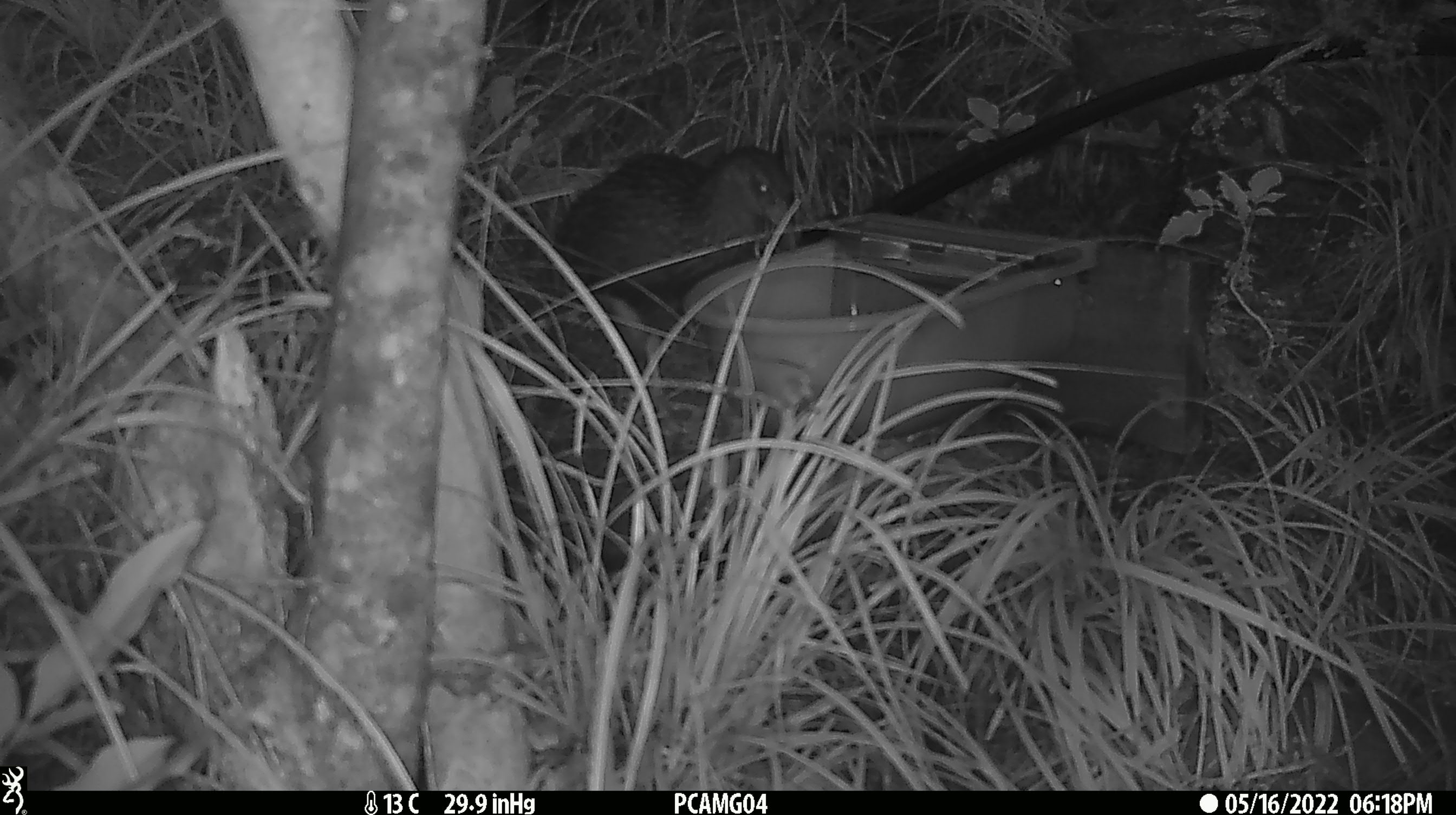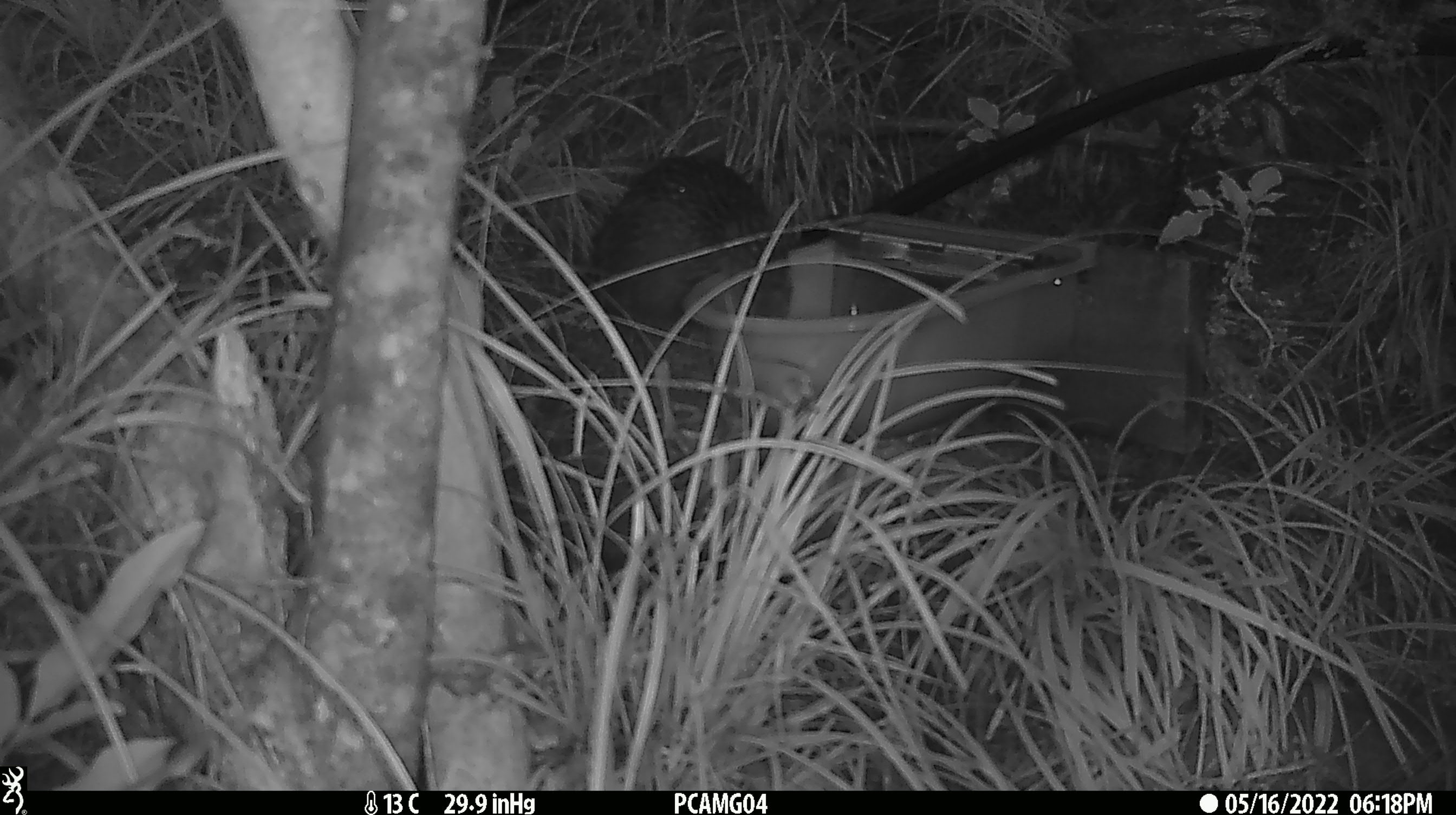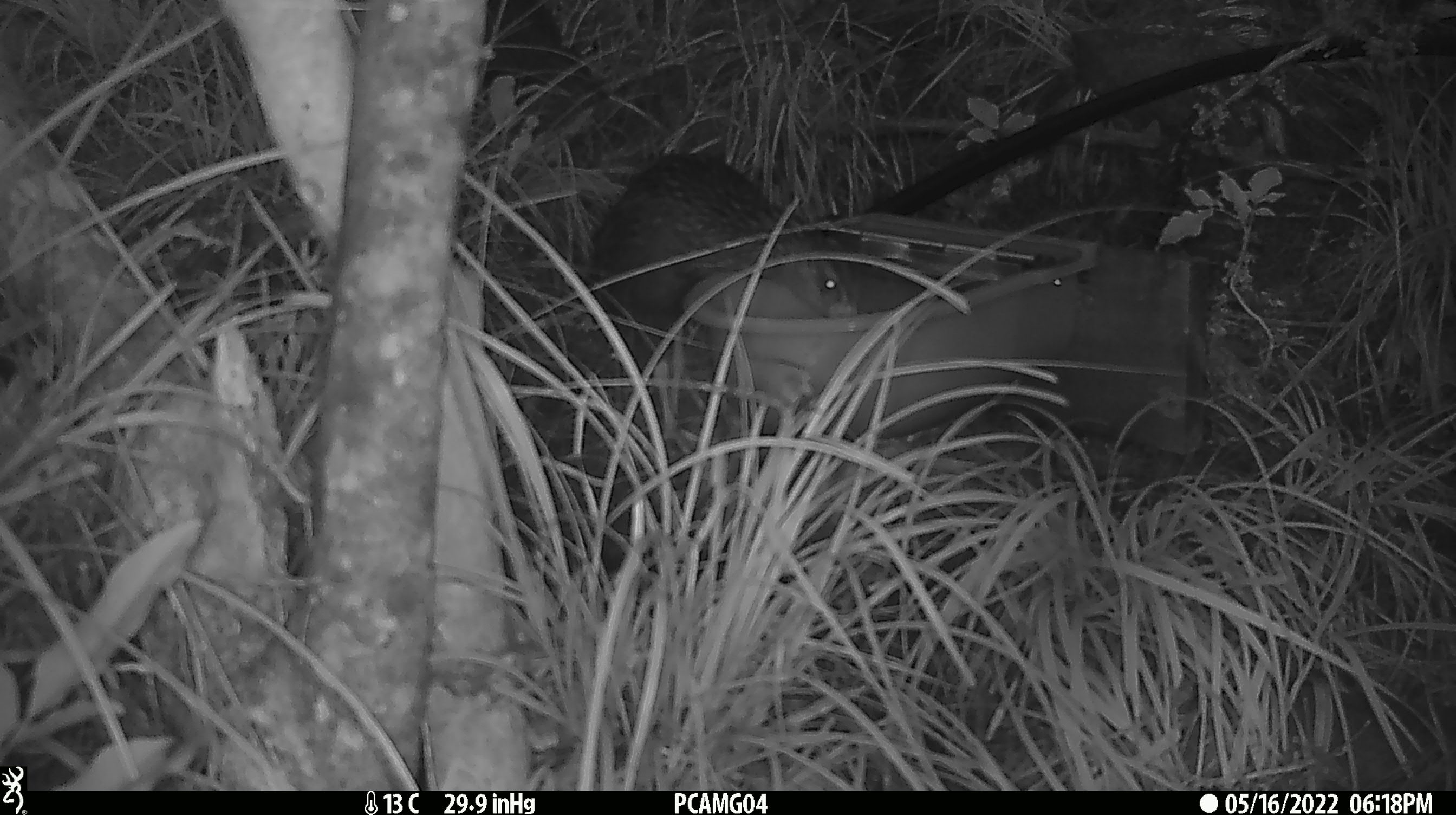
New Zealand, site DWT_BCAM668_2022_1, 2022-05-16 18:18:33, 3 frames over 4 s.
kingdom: Animalia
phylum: Chordata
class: Aves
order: Gruiformes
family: Rallidae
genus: Gallirallus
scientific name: Gallirallus australis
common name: weka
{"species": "weka (Gallirallus australis)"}